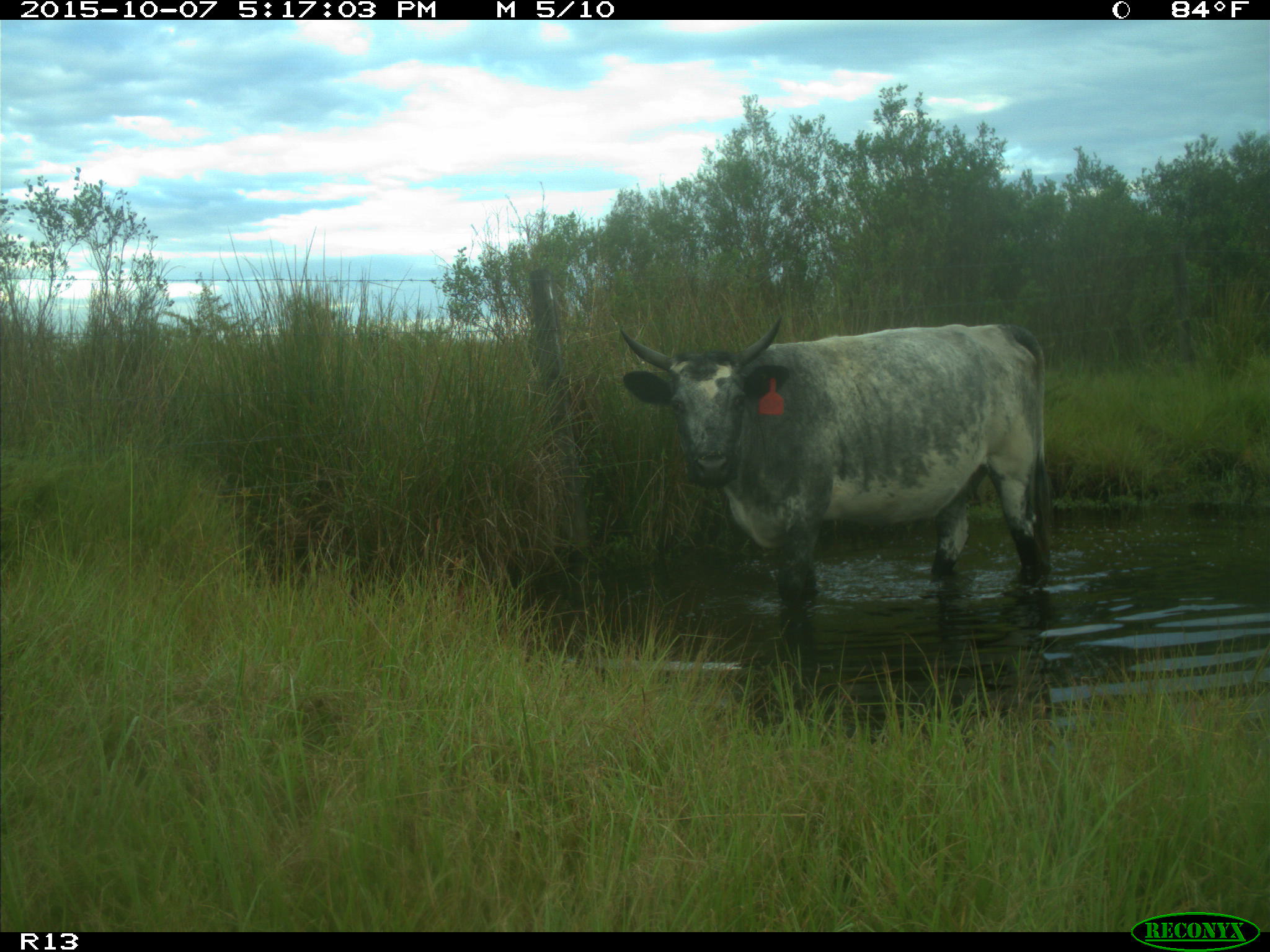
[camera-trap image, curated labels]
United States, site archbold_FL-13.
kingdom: Animalia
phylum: Chordata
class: Mammalia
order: Artiodactyla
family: Bovidae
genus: Bos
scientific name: Bos taurus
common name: domestic cow